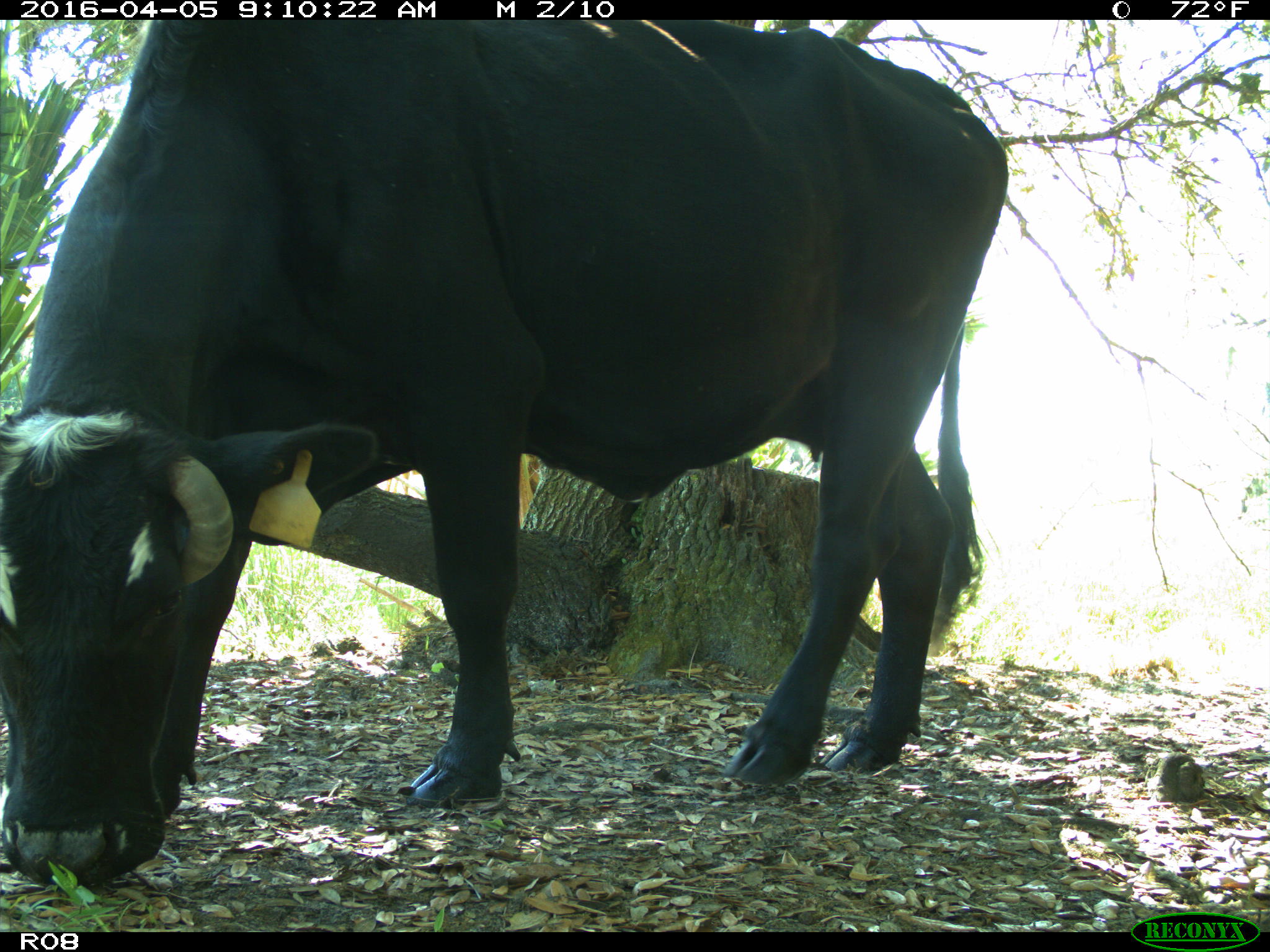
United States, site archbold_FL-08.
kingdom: Animalia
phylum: Chordata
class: Mammalia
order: Artiodactyla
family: Bovidae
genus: Bos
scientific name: Bos taurus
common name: domestic cow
Bos taurus (domestic cow).